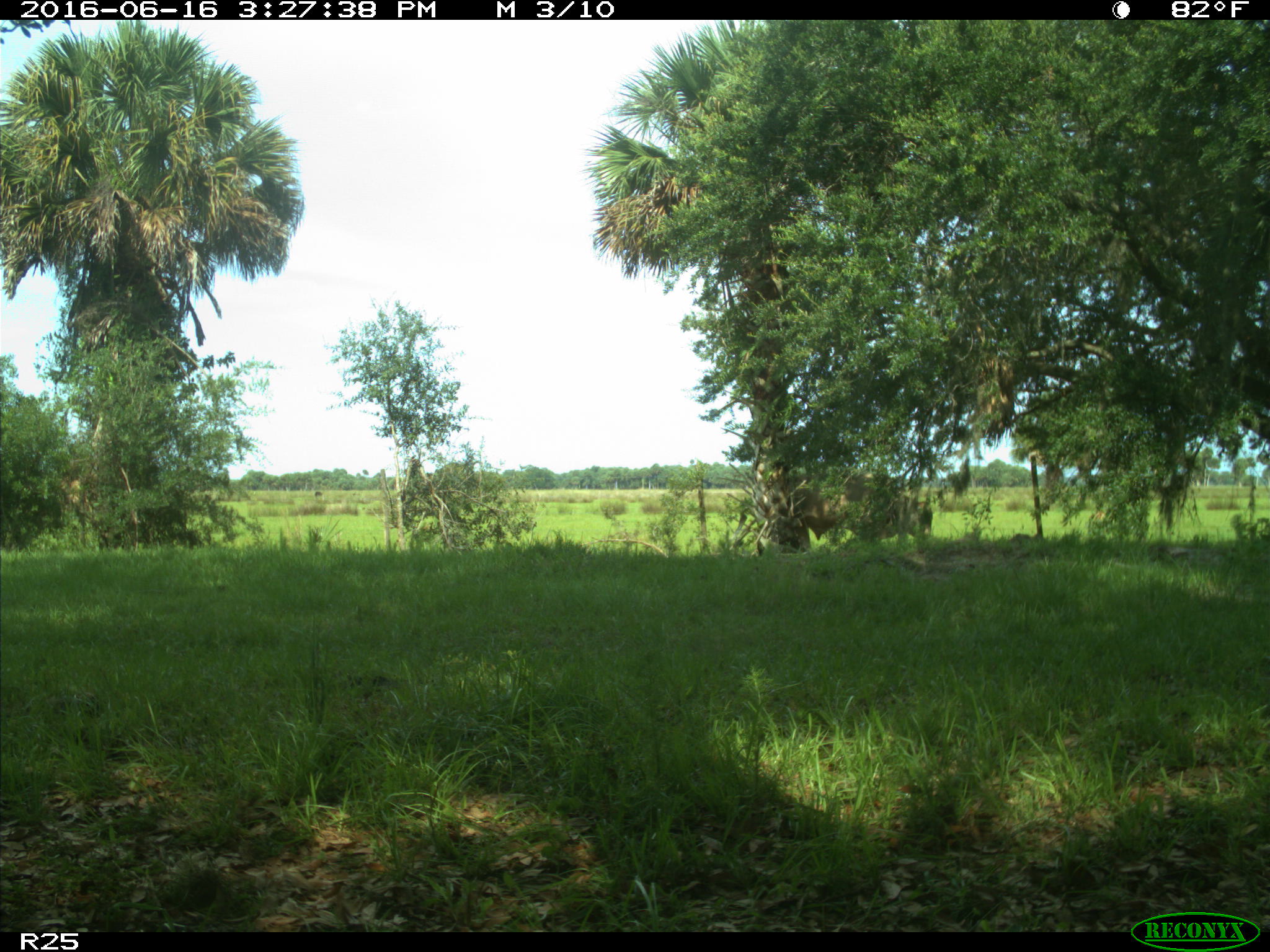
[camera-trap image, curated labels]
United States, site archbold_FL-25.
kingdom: Animalia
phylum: Chordata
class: Mammalia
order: Artiodactyla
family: Bovidae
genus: Bos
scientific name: Bos taurus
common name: domestic cow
Bos taurus (domestic cow).